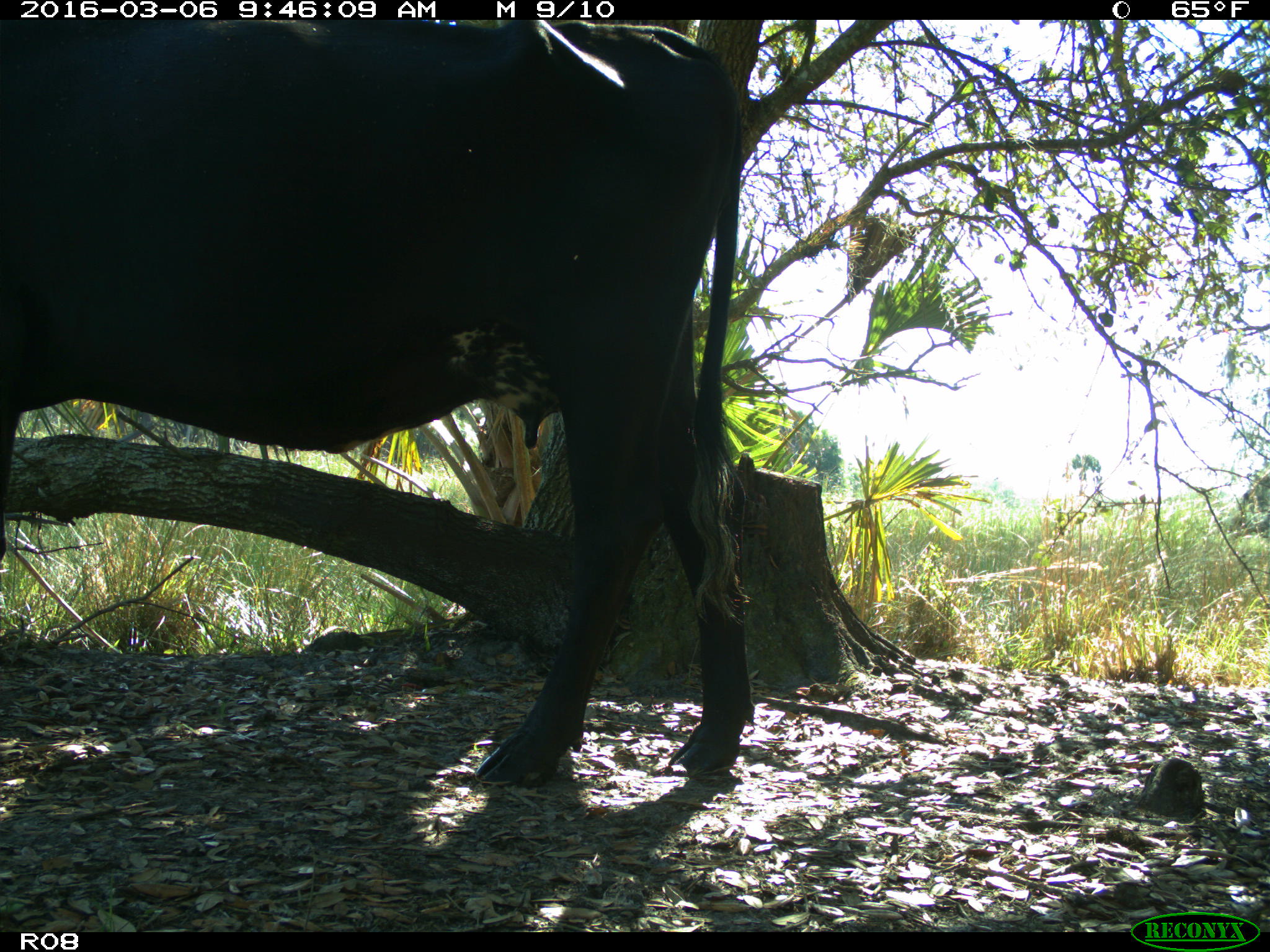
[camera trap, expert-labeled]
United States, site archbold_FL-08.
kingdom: Animalia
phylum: Chordata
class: Mammalia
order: Artiodactyla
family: Bovidae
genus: Bos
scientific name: Bos taurus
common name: domestic cow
Bos taurus (domestic cow).